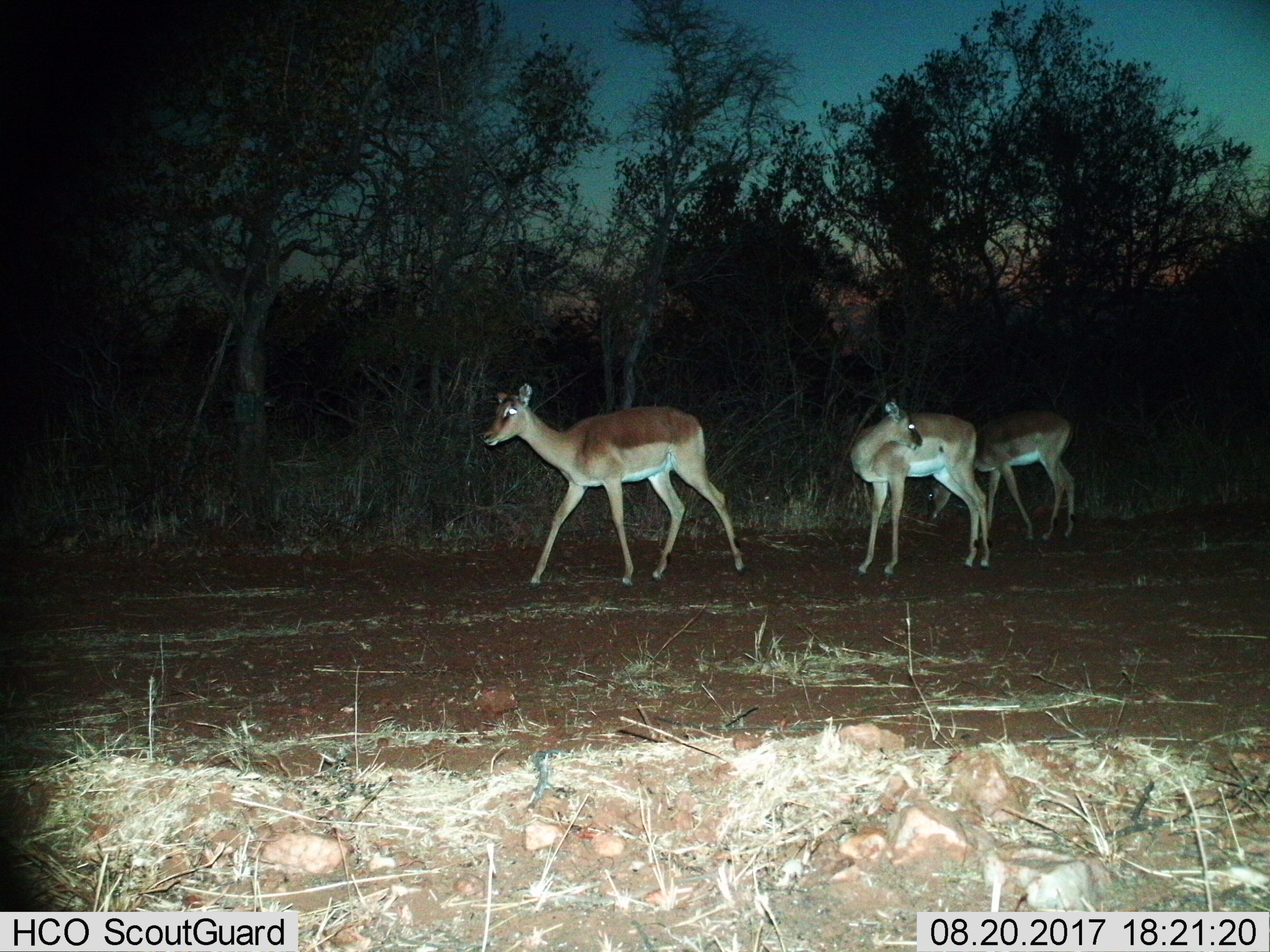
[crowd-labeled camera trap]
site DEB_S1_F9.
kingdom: Animalia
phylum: Chordata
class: Mammalia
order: Artiodactyla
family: Bovidae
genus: Aepyceros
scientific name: Aepyceros melampus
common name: impala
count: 3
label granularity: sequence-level